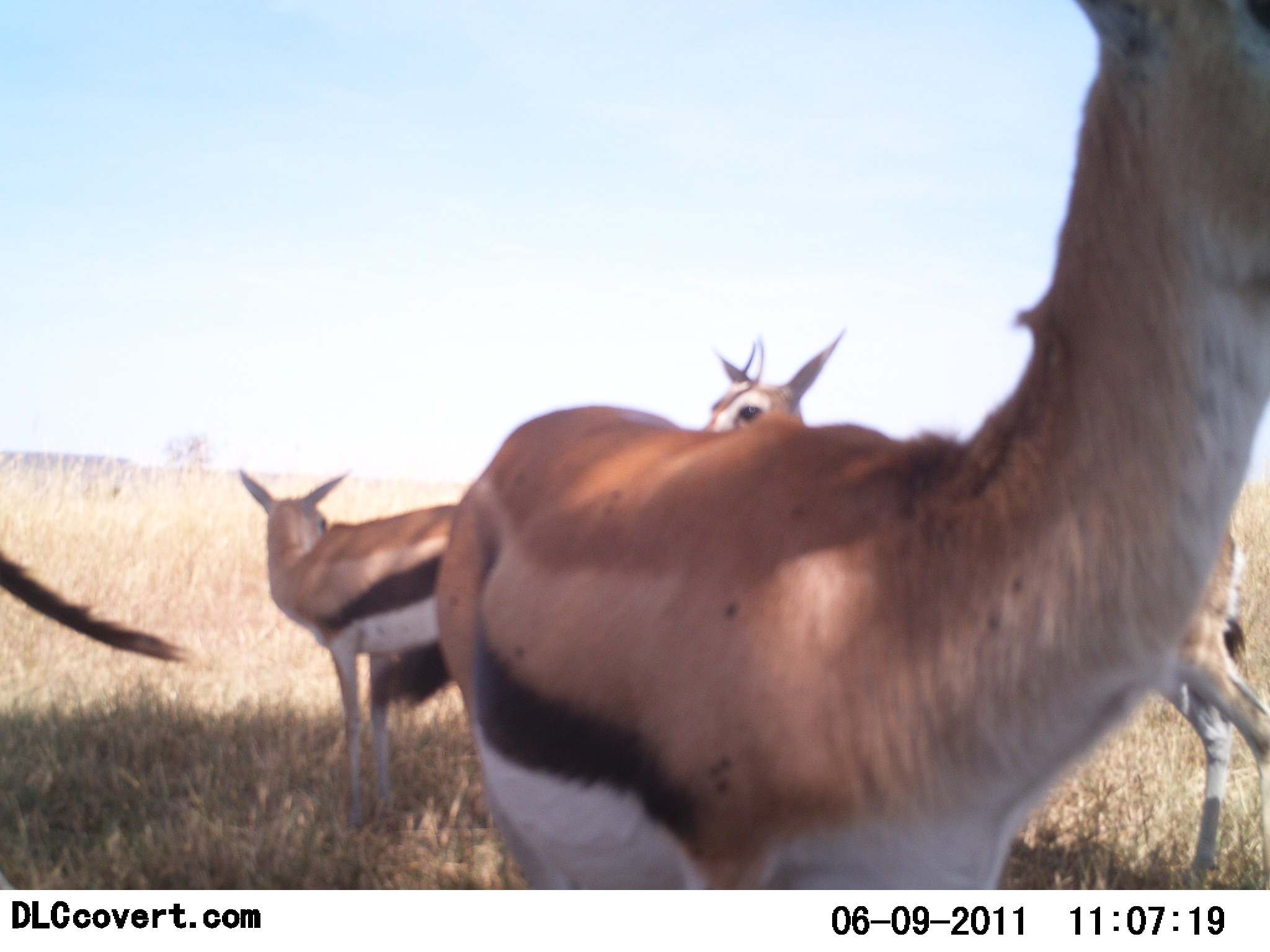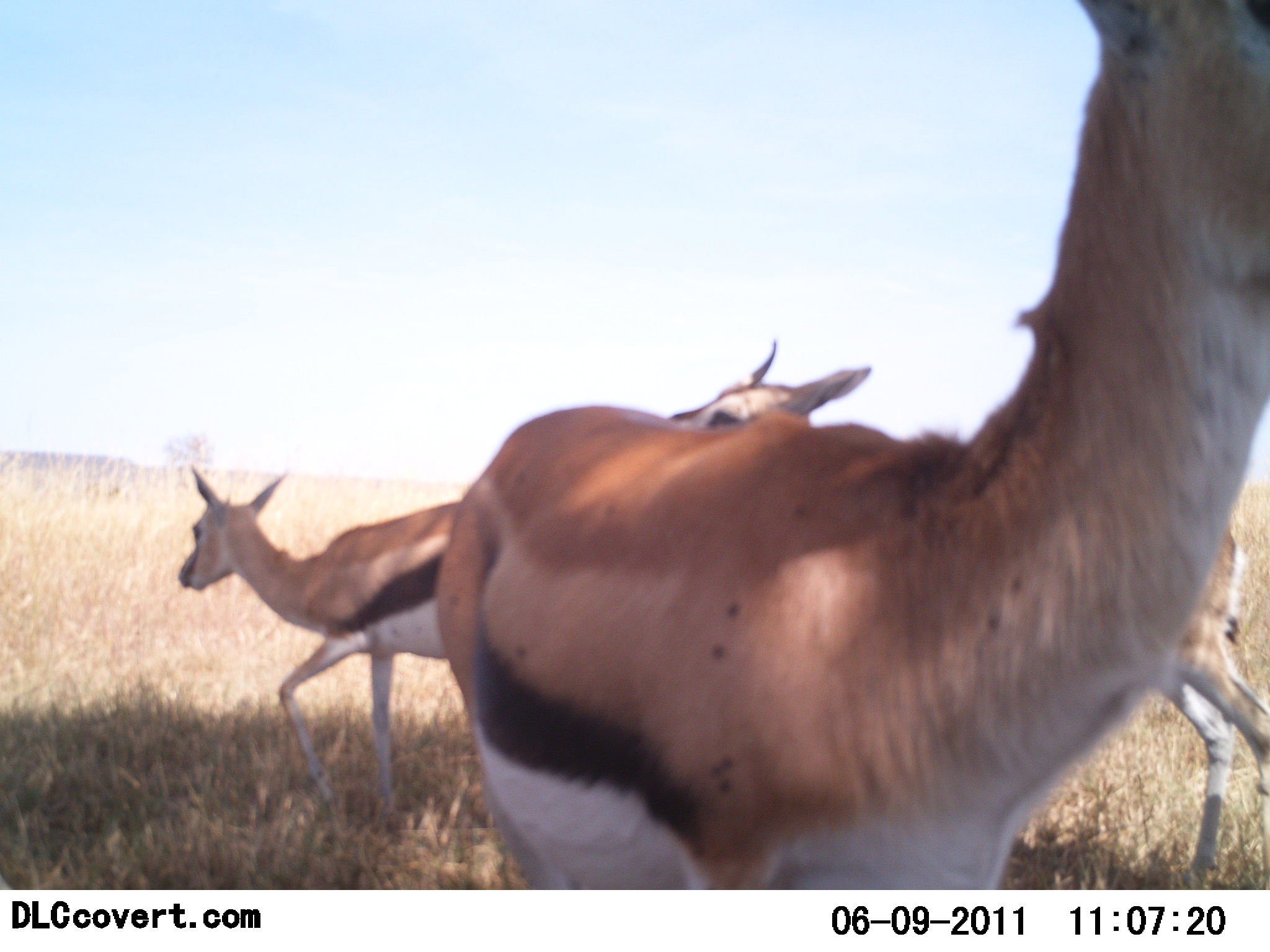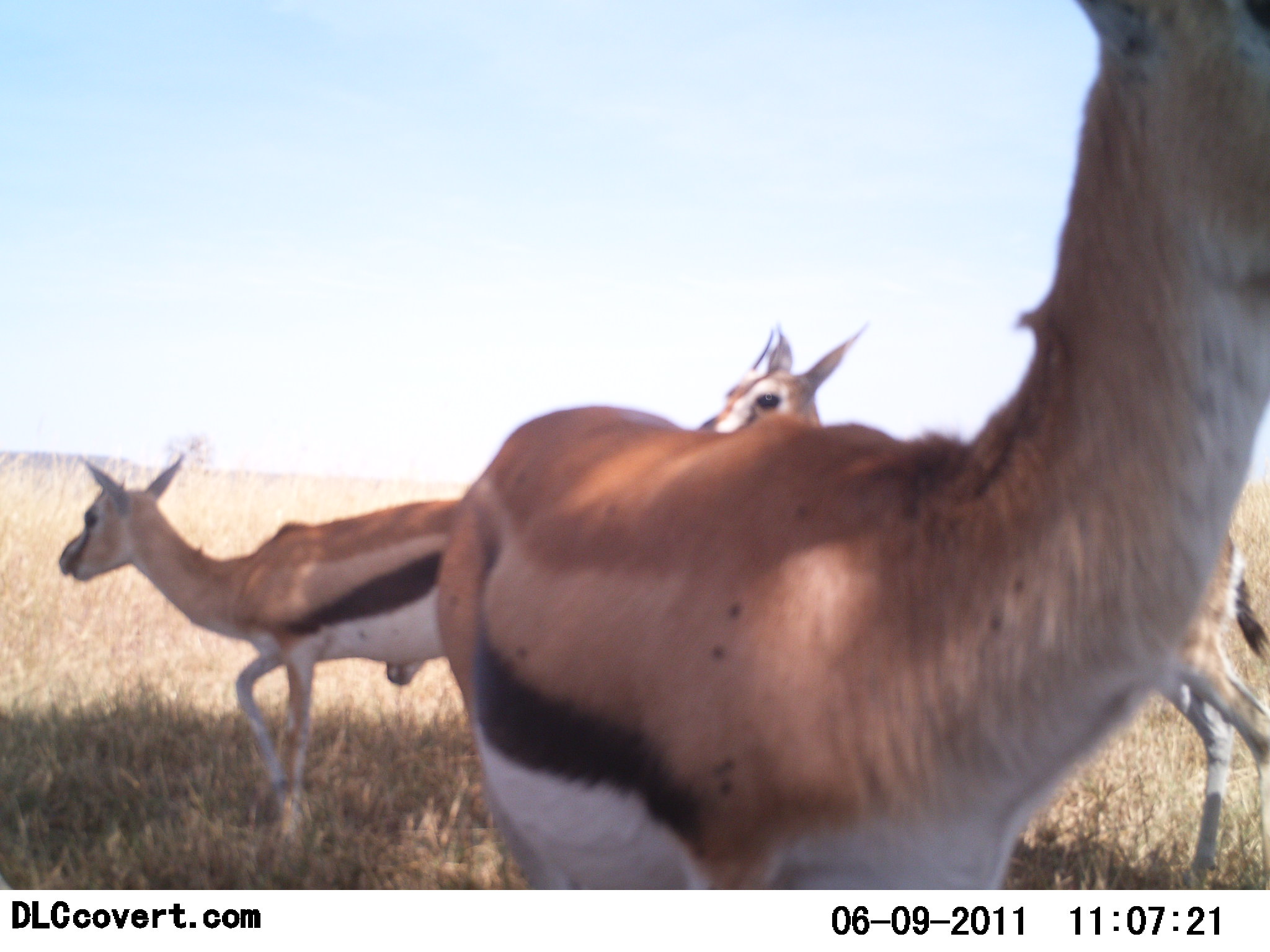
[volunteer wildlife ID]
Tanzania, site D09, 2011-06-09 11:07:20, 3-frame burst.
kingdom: Animalia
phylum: Chordata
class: Mammalia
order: Artiodactyla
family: Bovidae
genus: Eudorcas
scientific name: Eudorcas thomsonii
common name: thomson's gazelle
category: gazellethomsons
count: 4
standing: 82%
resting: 9%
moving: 36%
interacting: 0%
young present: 0%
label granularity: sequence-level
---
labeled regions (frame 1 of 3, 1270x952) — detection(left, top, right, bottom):
animal: detection(433, 0, 1270, 890); detection(697, 329, 1270, 890); detection(237, 466, 458, 833); detection(0, 549, 189, 663)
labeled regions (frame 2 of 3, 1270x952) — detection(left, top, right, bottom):
animal: detection(433, 0, 1270, 890); detection(668, 335, 1270, 890); detection(175, 466, 463, 833)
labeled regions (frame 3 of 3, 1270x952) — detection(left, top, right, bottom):
animal: detection(434, 0, 1269, 889); detection(698, 319, 1270, 890); detection(56, 450, 463, 833)